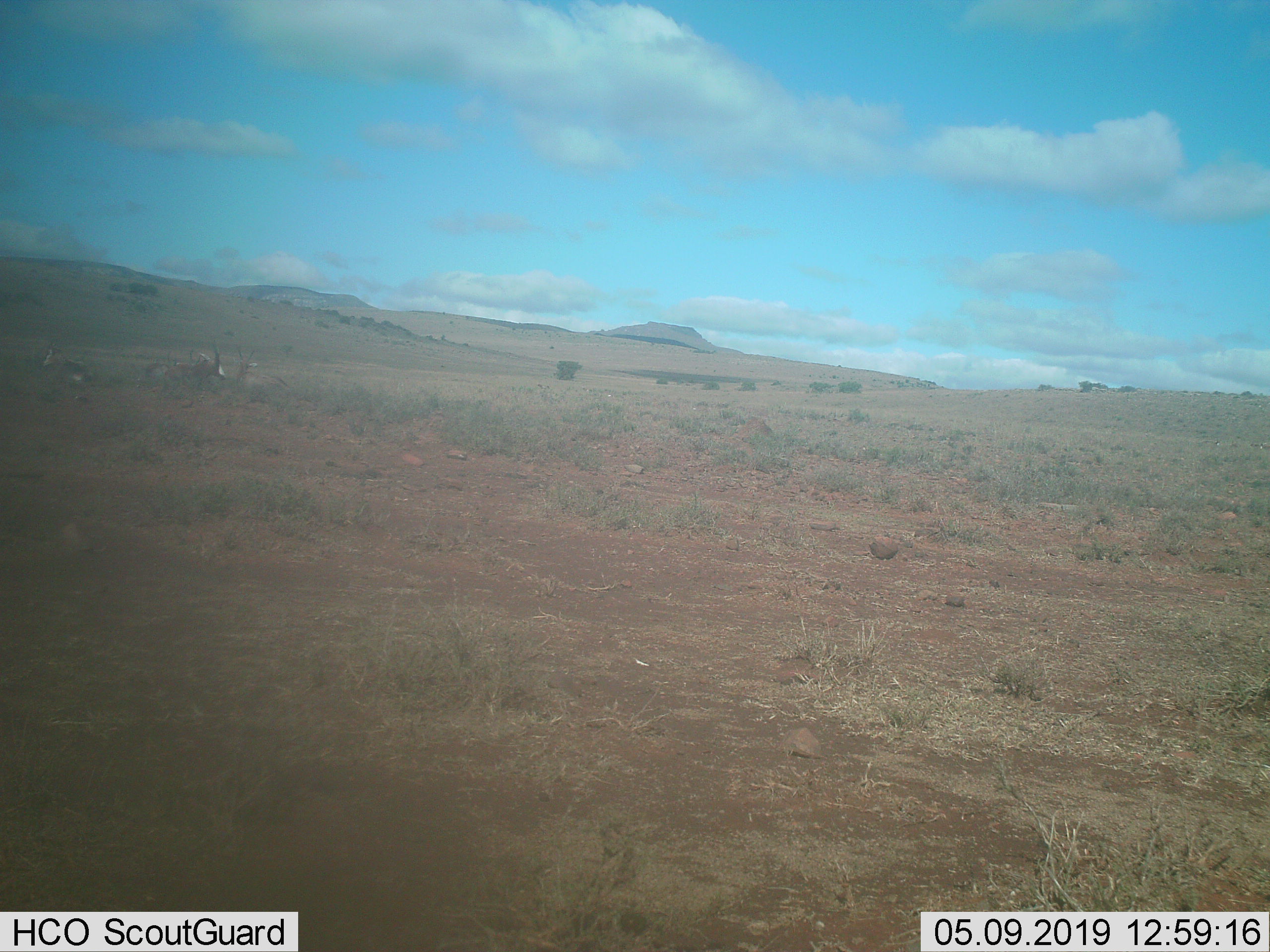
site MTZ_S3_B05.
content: unidentified animal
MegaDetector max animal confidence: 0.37